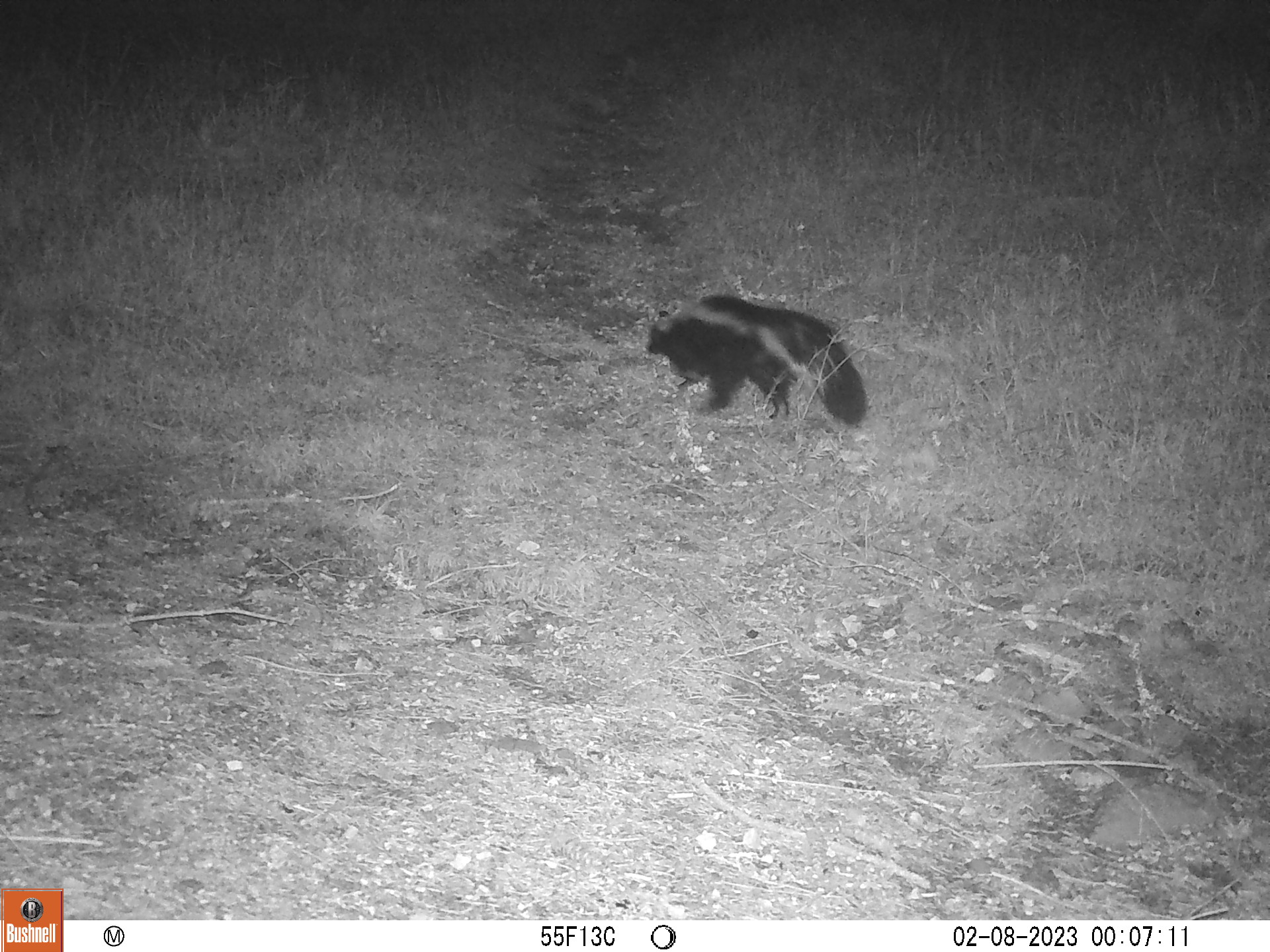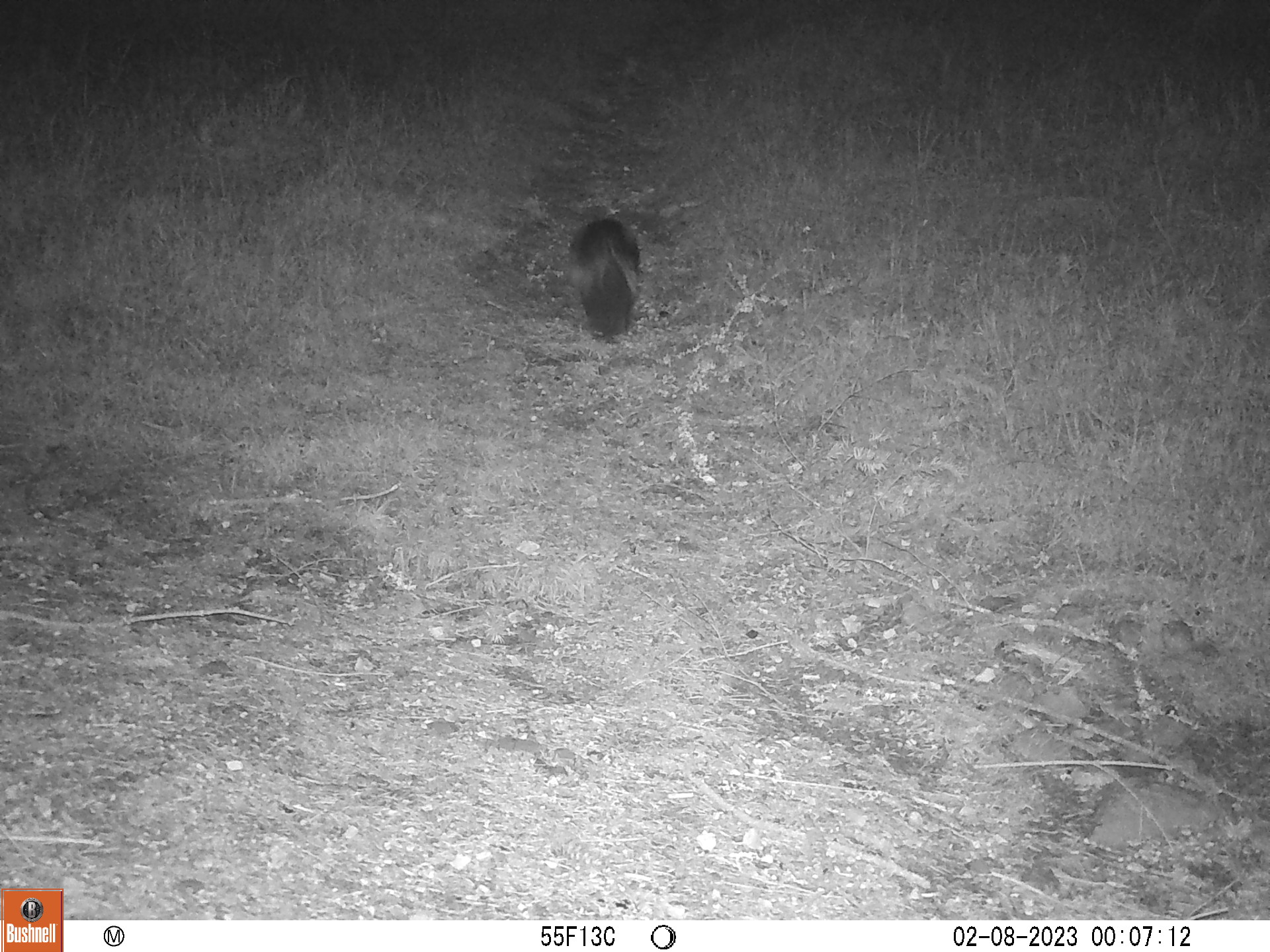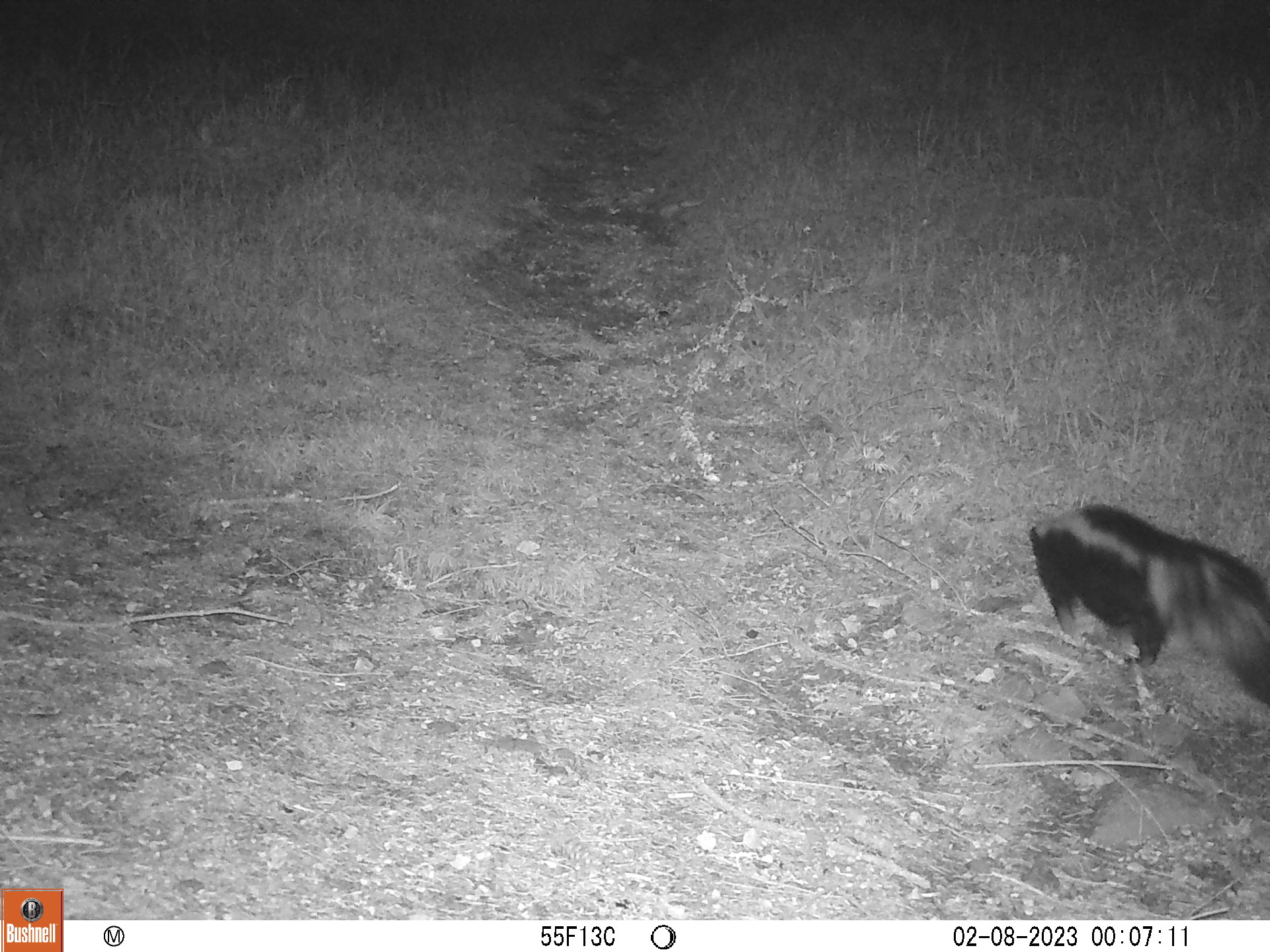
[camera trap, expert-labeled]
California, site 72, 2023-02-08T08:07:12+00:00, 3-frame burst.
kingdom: Animalia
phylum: Chordata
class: Mammalia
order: Carnivora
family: Mephitidae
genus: Mephitis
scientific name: Mephitis mephitis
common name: striped skunk